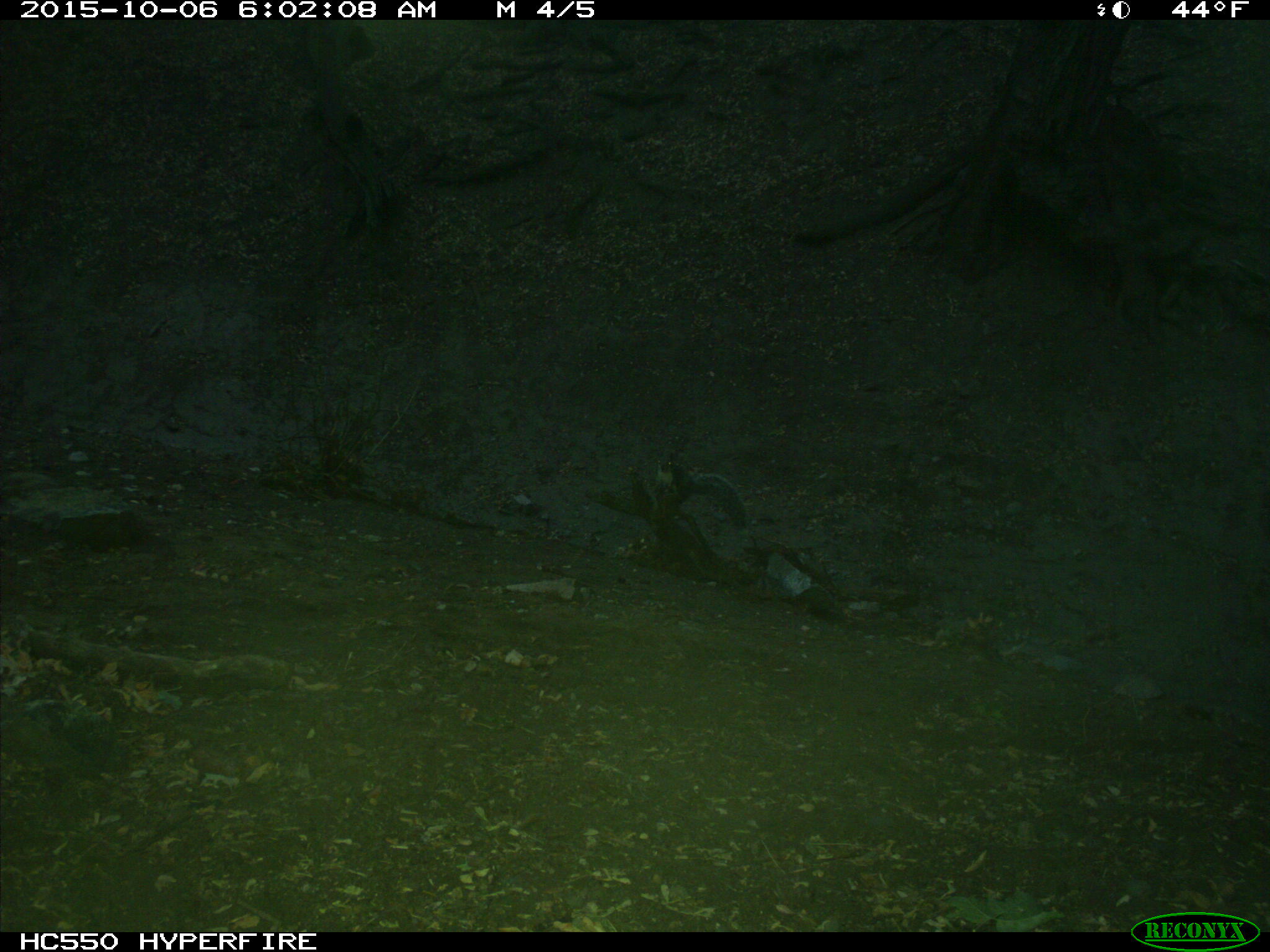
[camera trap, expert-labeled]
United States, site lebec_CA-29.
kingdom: Animalia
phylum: Chordata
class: Mammalia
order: Rodentia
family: Sciuridae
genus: Sciurus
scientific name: Sciurus carolinensis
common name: eastern gray squirrel